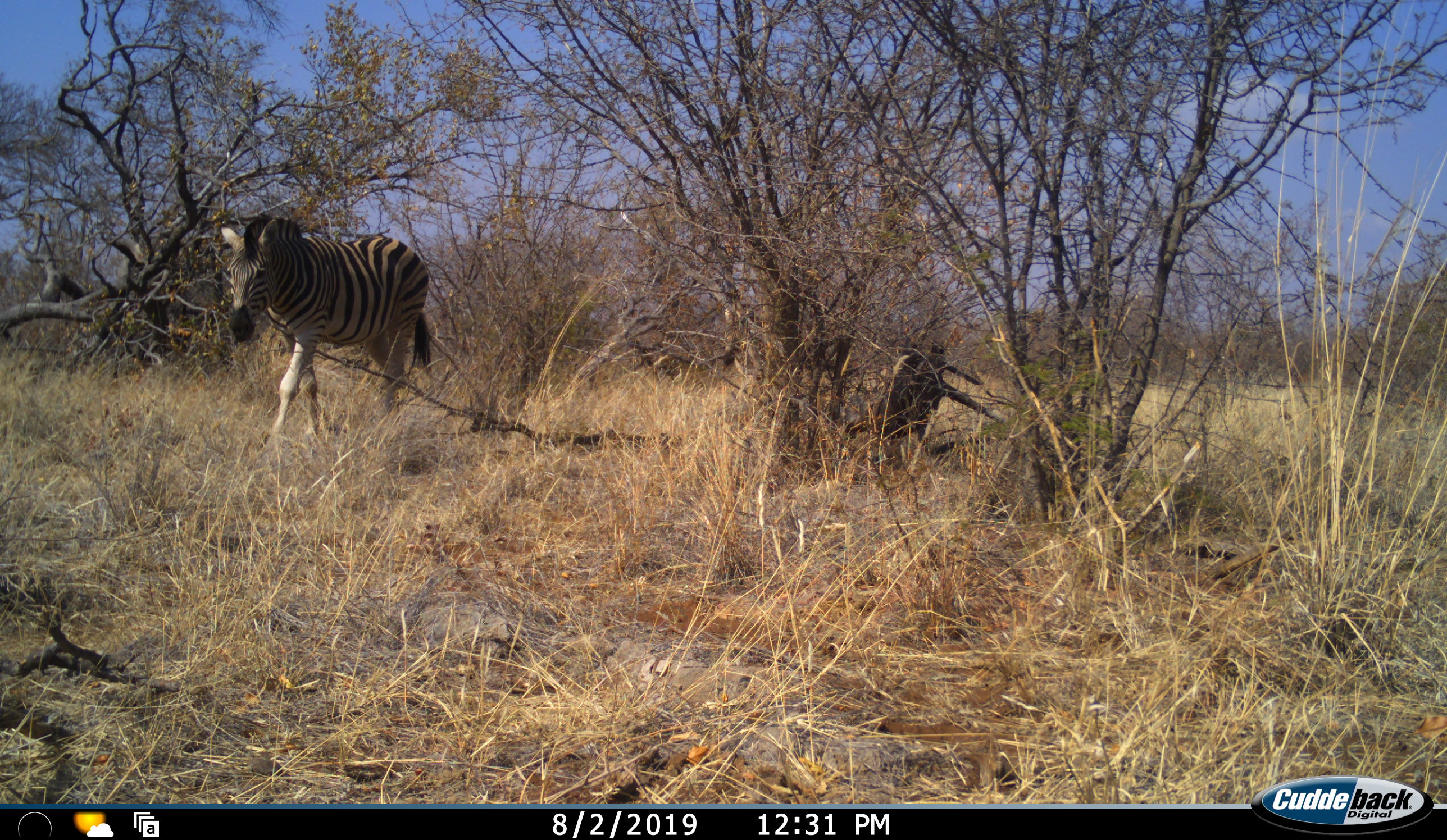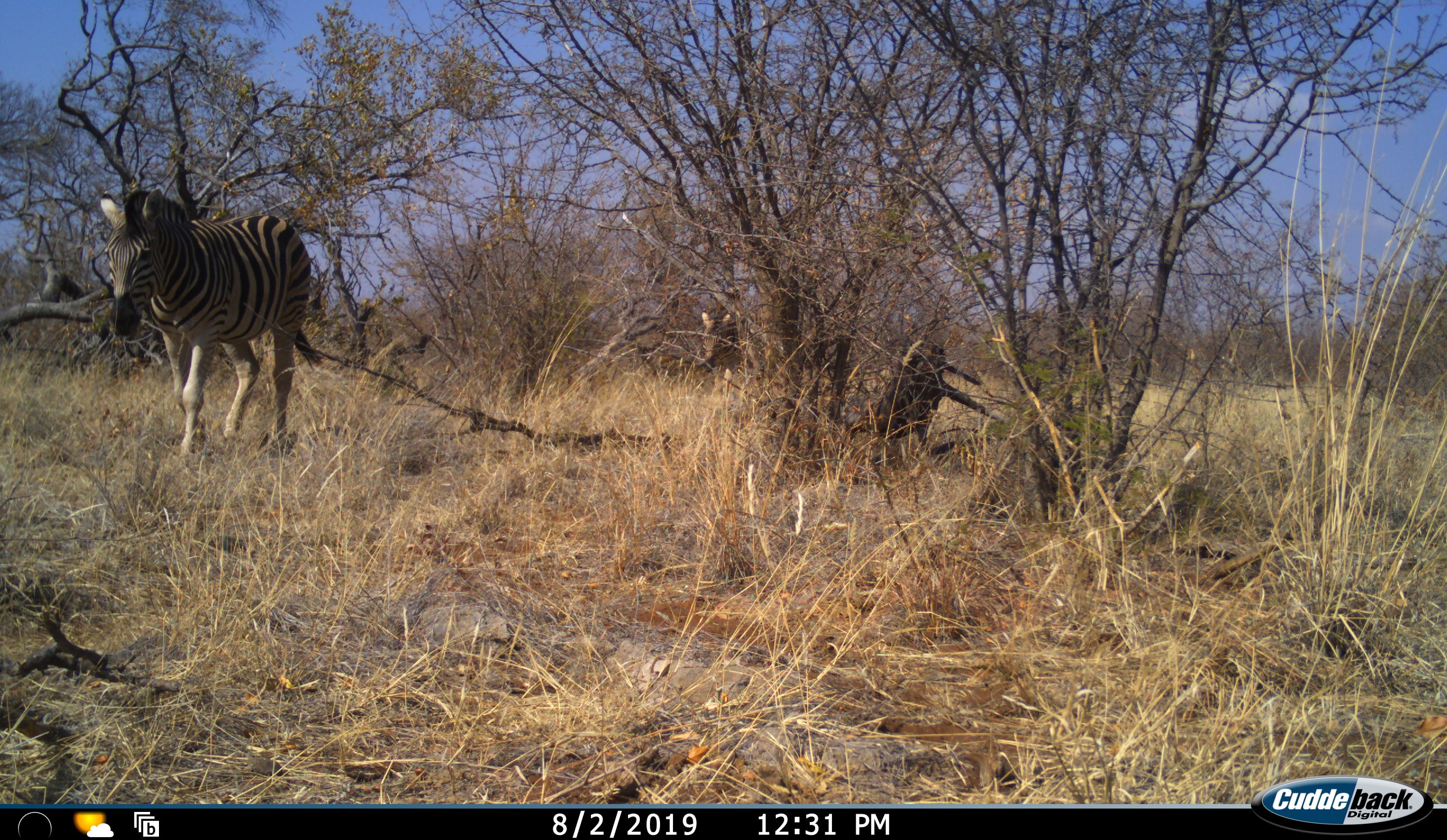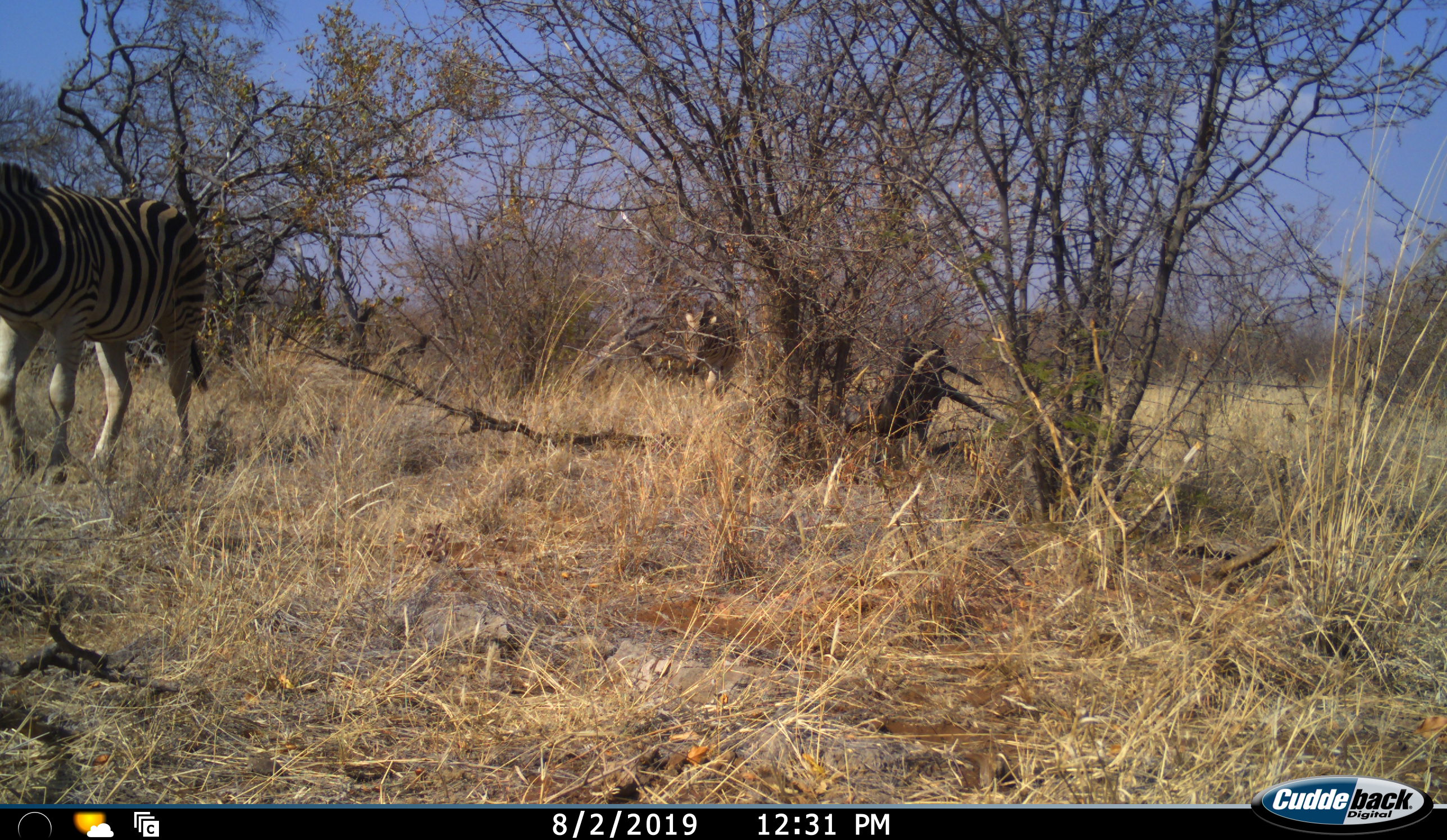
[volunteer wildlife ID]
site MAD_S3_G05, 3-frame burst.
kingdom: Animalia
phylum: Chordata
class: Mammalia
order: Perissodactyla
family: Equidae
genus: Equus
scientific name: Equus quagga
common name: plains zebra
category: zebraplains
Zebraplains (plains zebra) (Equus quagga), count 2. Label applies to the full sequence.